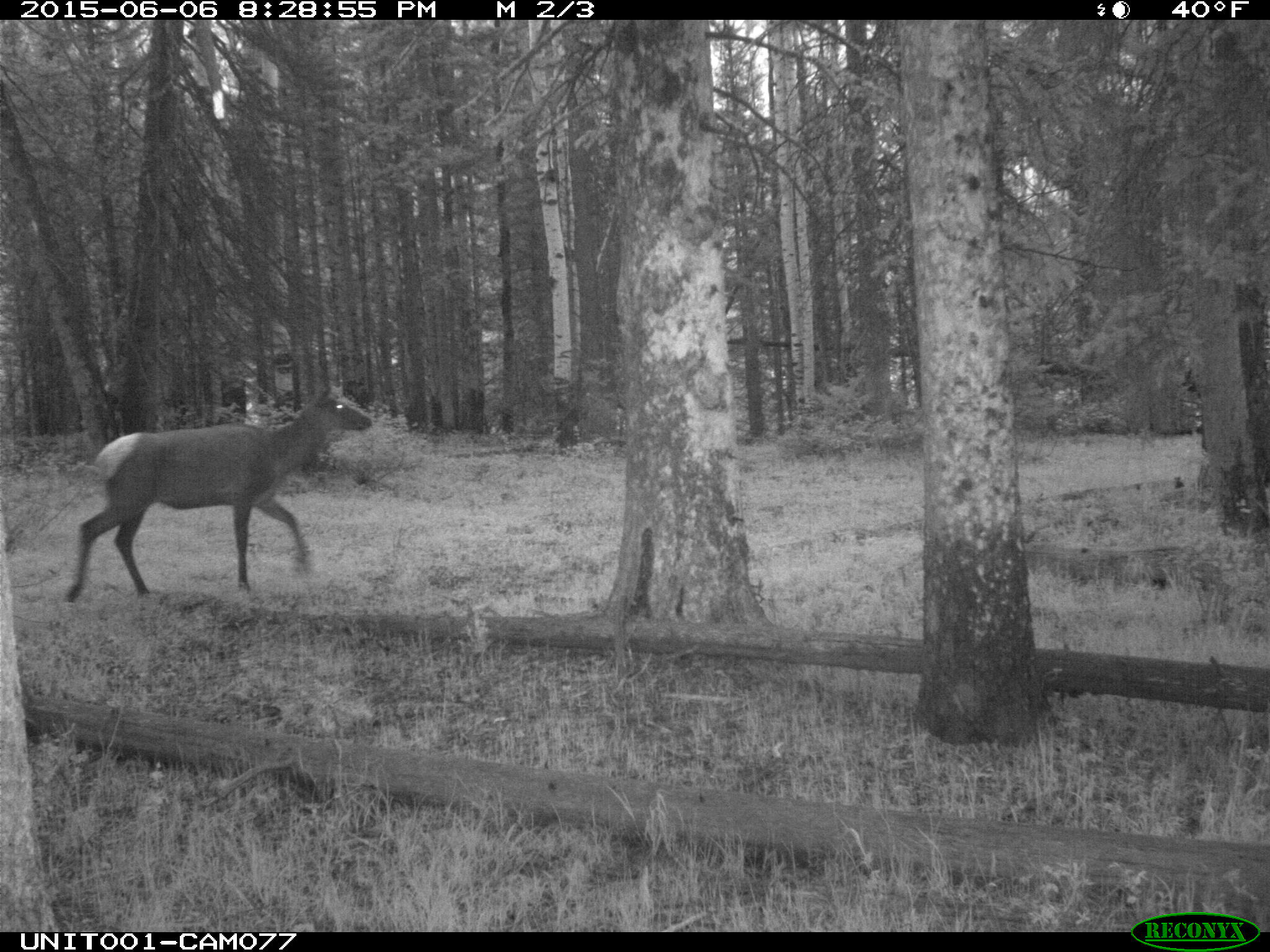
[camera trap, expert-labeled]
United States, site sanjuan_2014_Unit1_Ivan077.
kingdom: Animalia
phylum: Chordata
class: Mammalia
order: Artiodactyla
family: Cervidae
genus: Cervus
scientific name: Cervus elaphus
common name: red deer